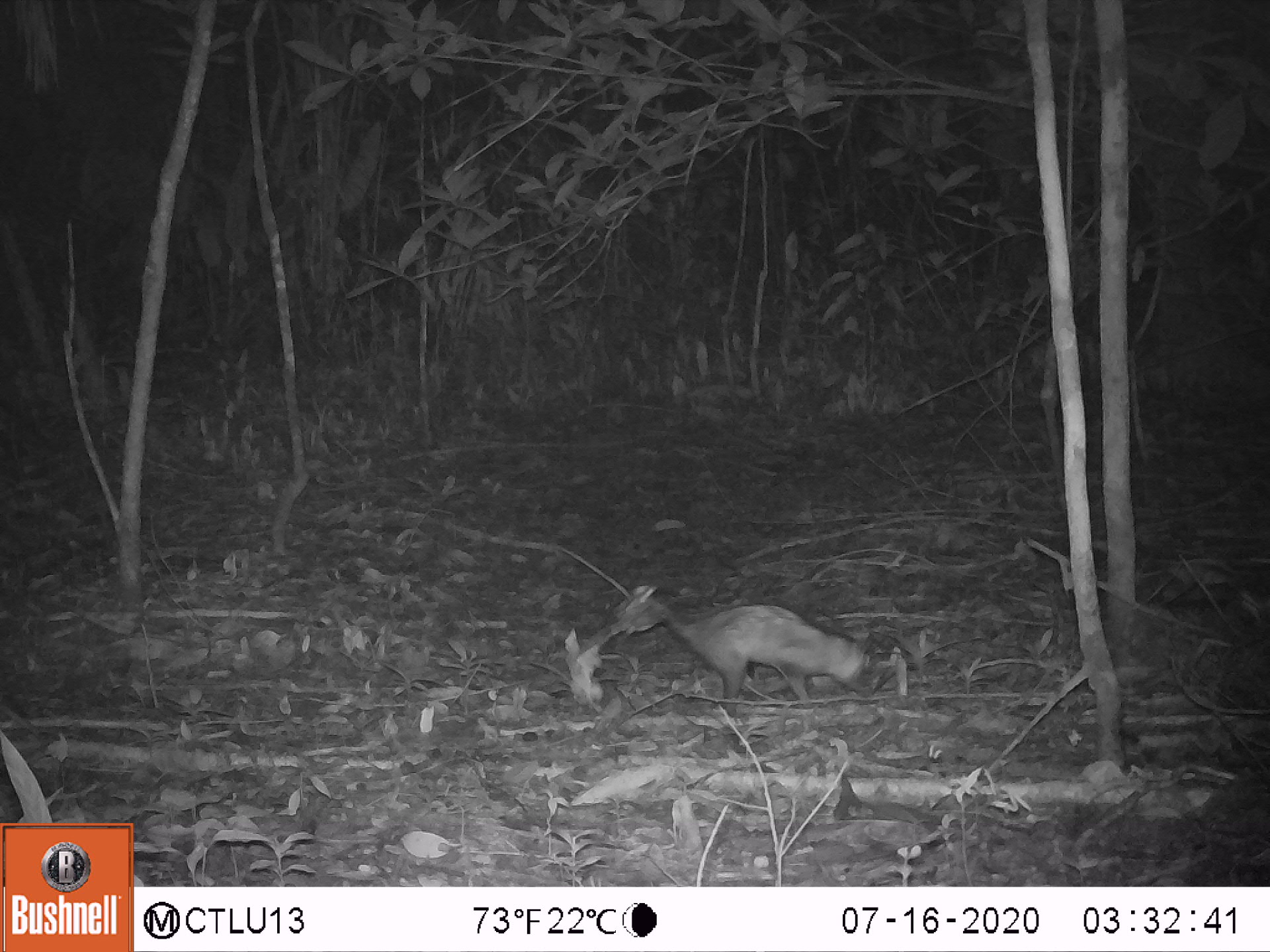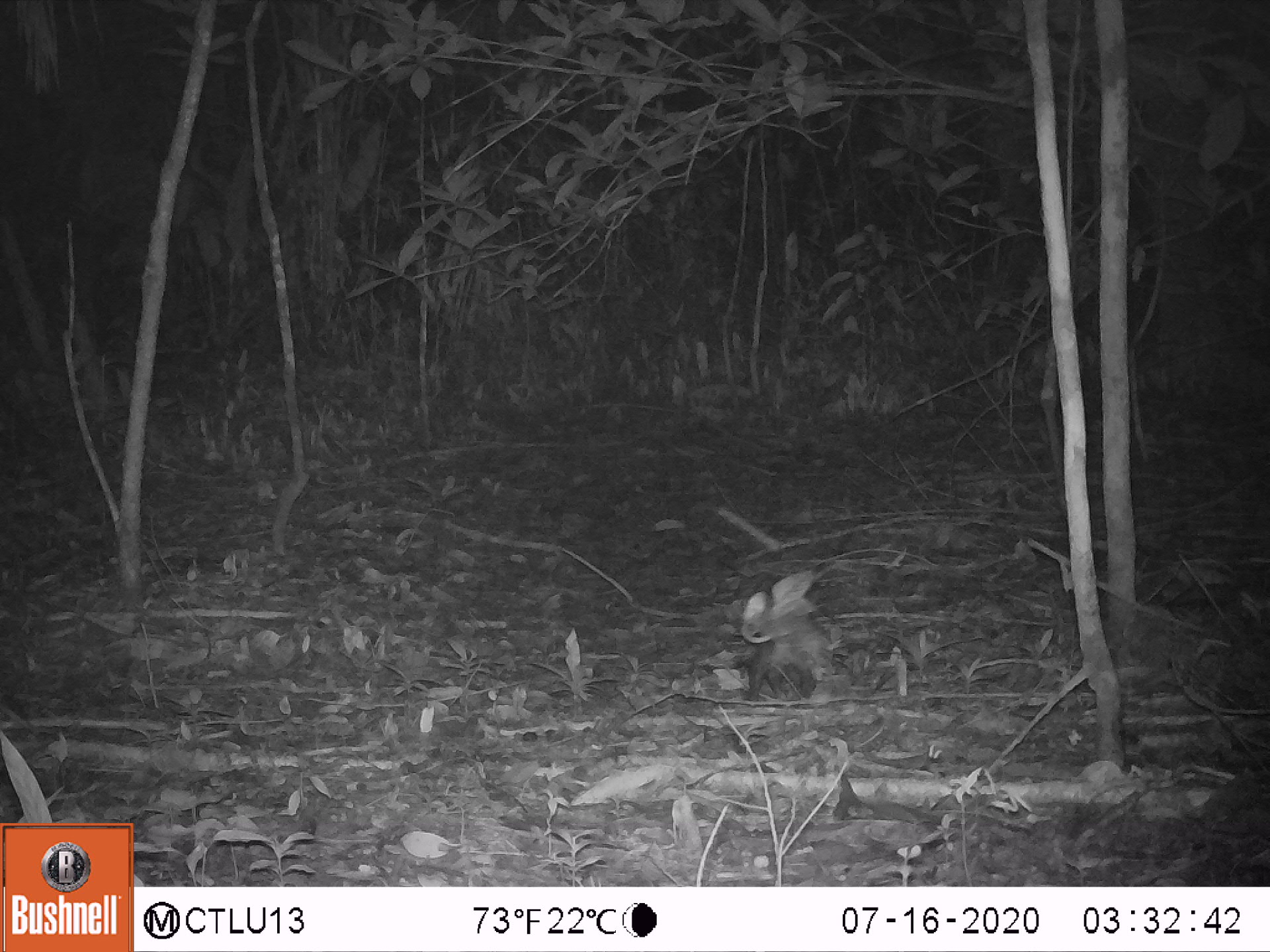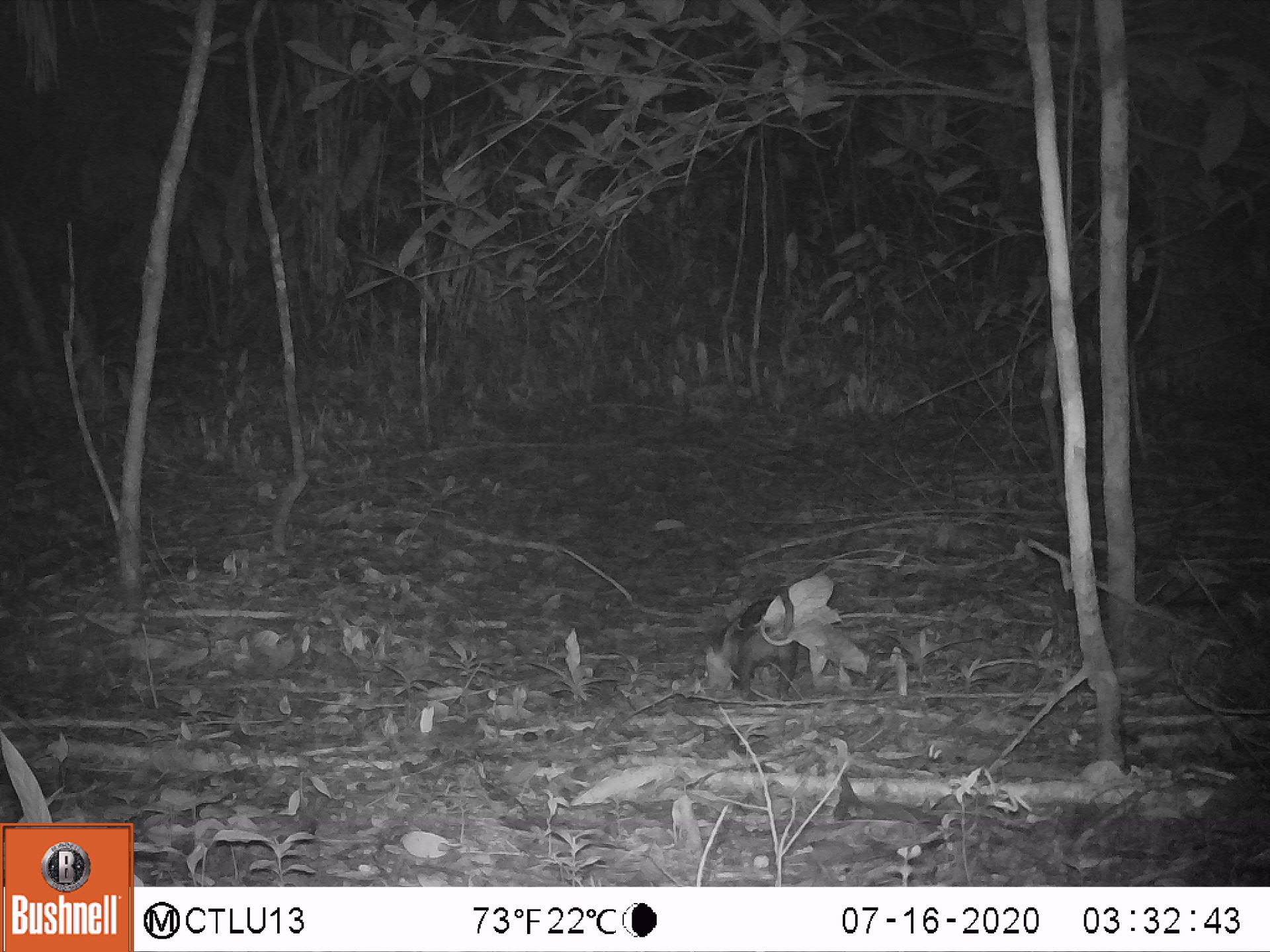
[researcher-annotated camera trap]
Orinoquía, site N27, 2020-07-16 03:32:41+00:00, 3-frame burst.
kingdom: Animalia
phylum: Chordata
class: Mammalia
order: Didelphimorphia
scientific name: Didelphimorphia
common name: possum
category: unknown possum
Unknown possum (possum) (Didelphimorphia).